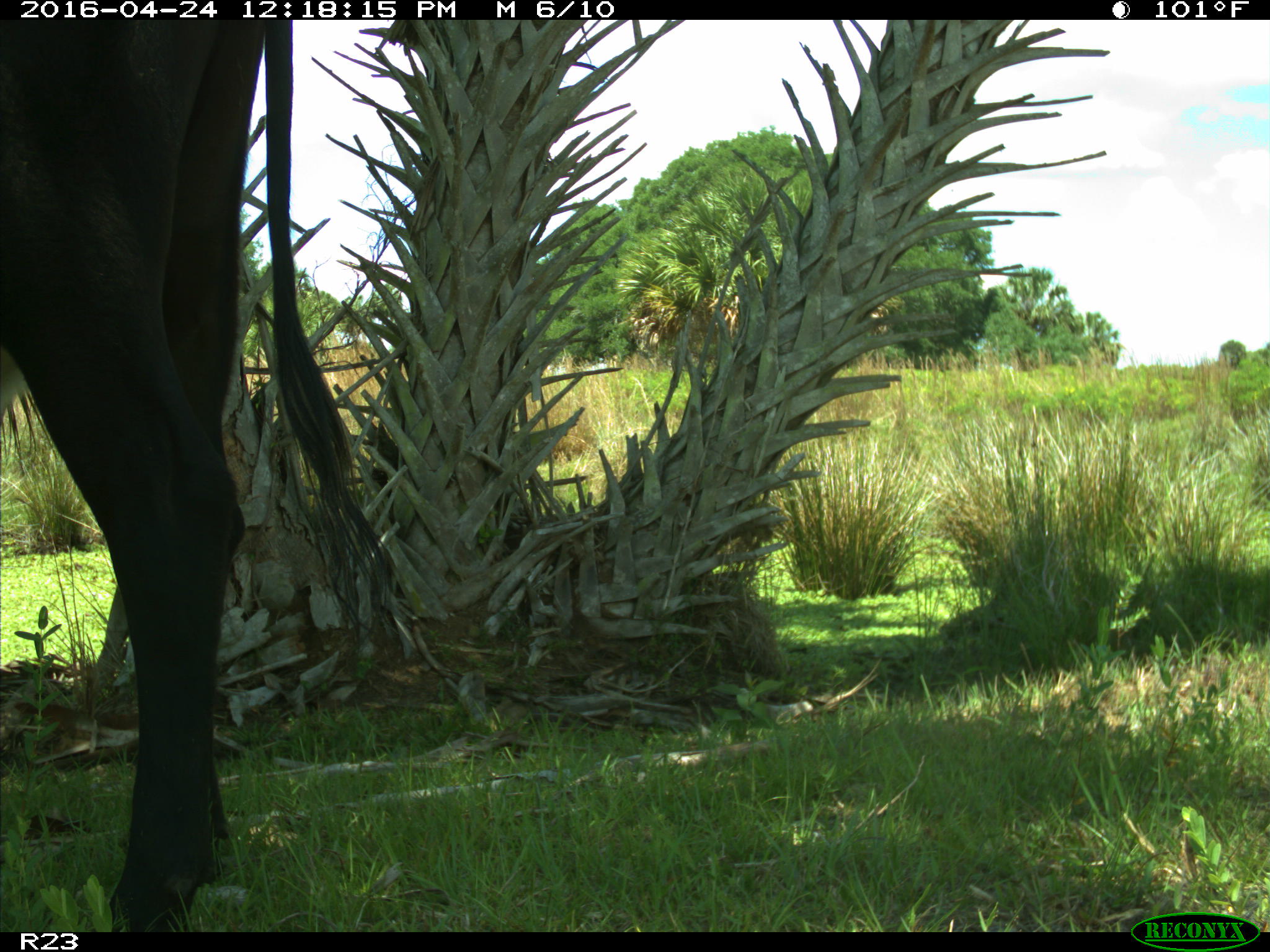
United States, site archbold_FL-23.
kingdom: Animalia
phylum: Chordata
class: Mammalia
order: Artiodactyla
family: Bovidae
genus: Bos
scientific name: Bos taurus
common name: domestic cow